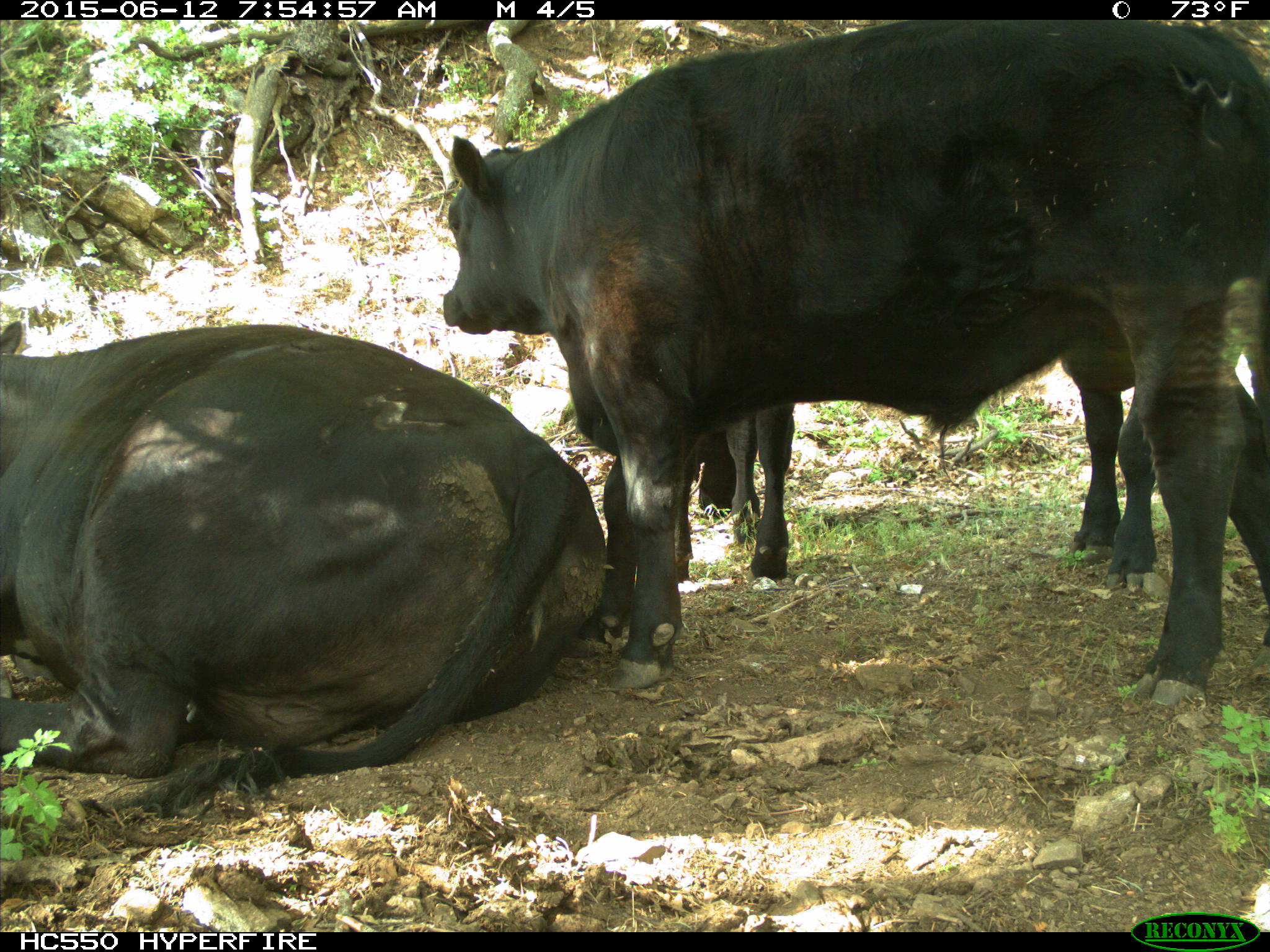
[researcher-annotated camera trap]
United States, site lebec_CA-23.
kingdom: Animalia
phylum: Chordata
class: Mammalia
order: Artiodactyla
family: Bovidae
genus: Bos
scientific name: Bos taurus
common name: domestic cow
Bos taurus (domestic cow).